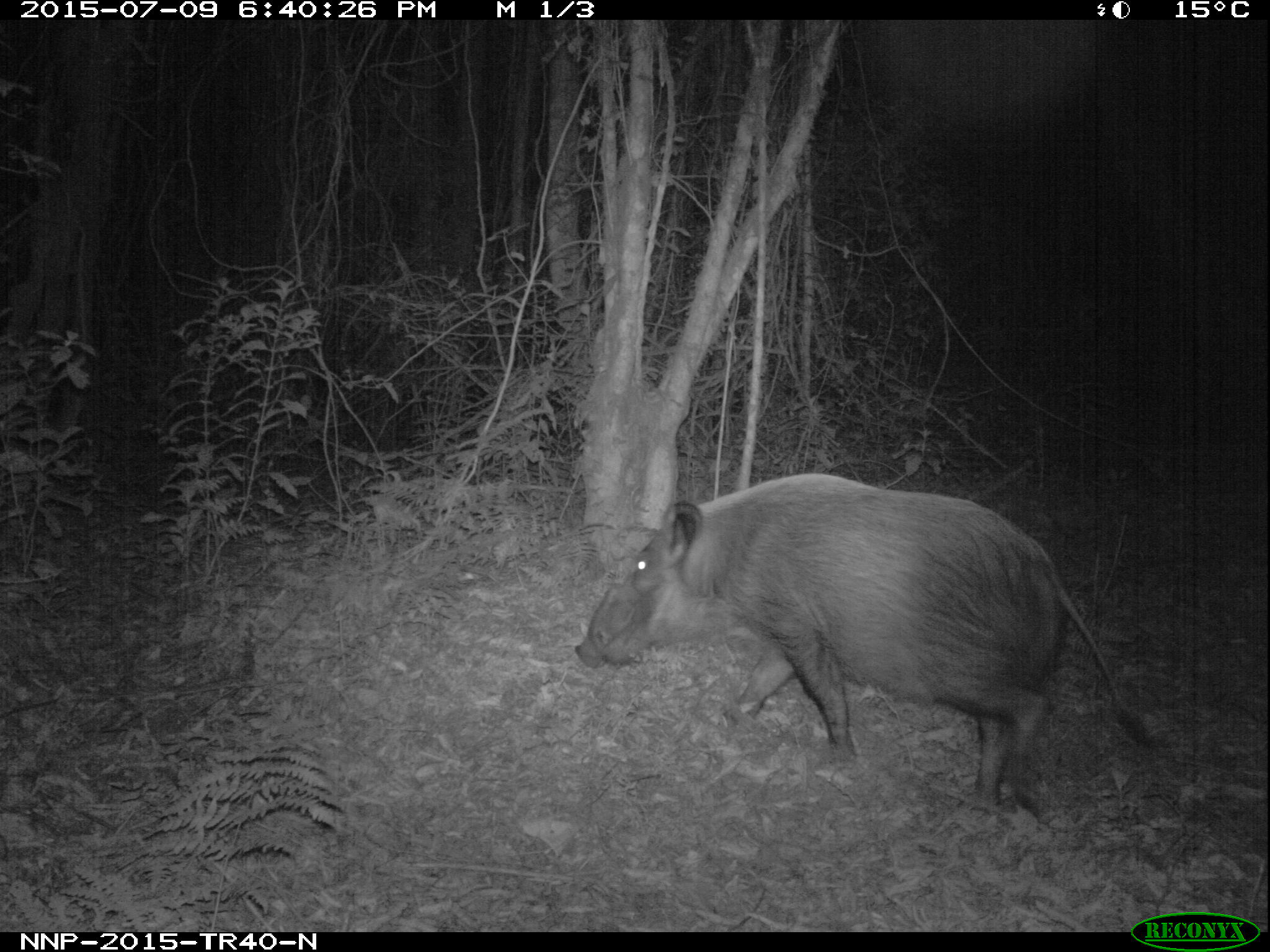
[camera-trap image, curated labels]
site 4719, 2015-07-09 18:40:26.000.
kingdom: Animalia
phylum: Chordata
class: Mammalia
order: Artiodactyla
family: Suidae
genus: Potamochoerus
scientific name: Potamochoerus larvatus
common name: bushpig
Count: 1.